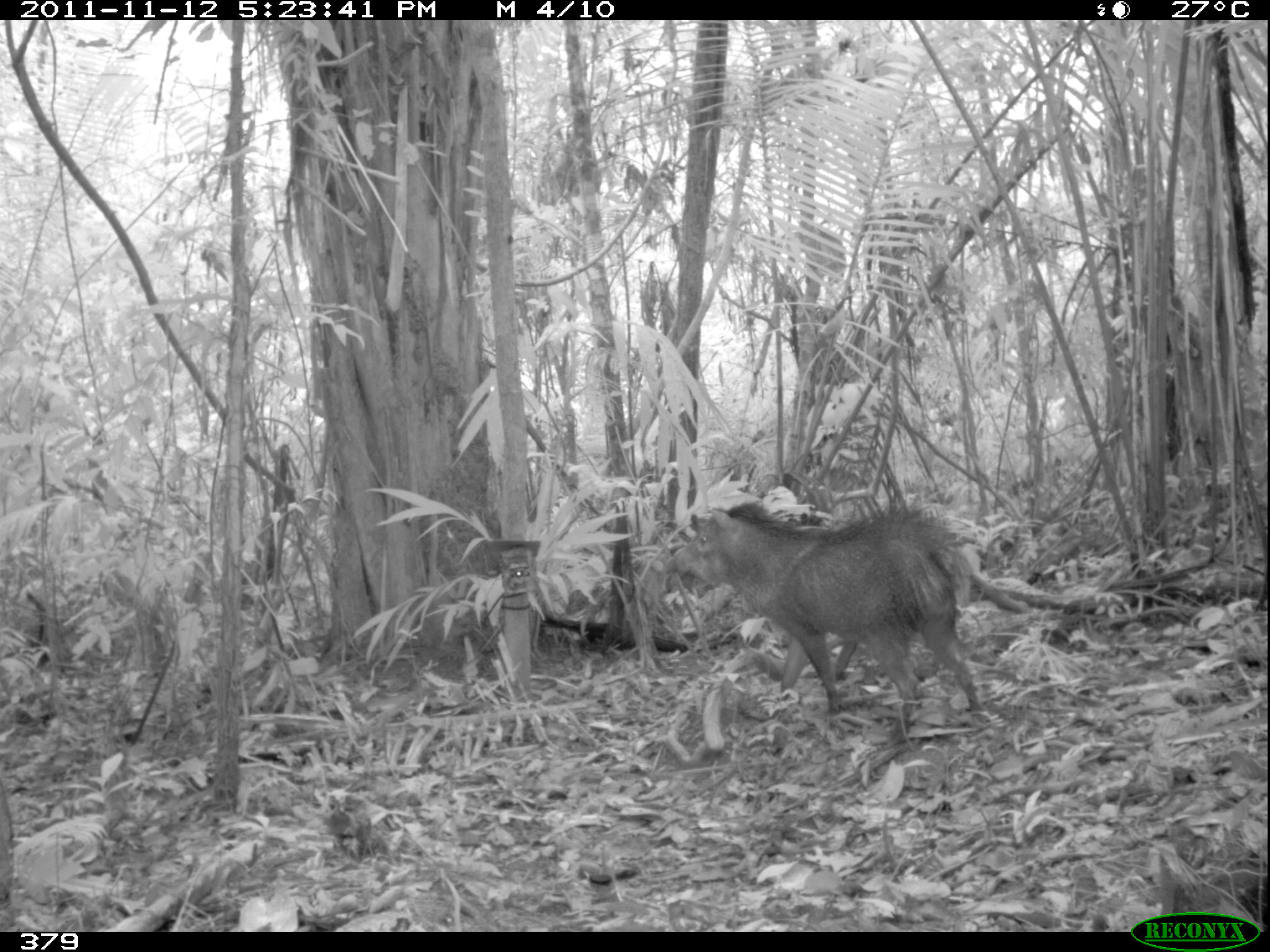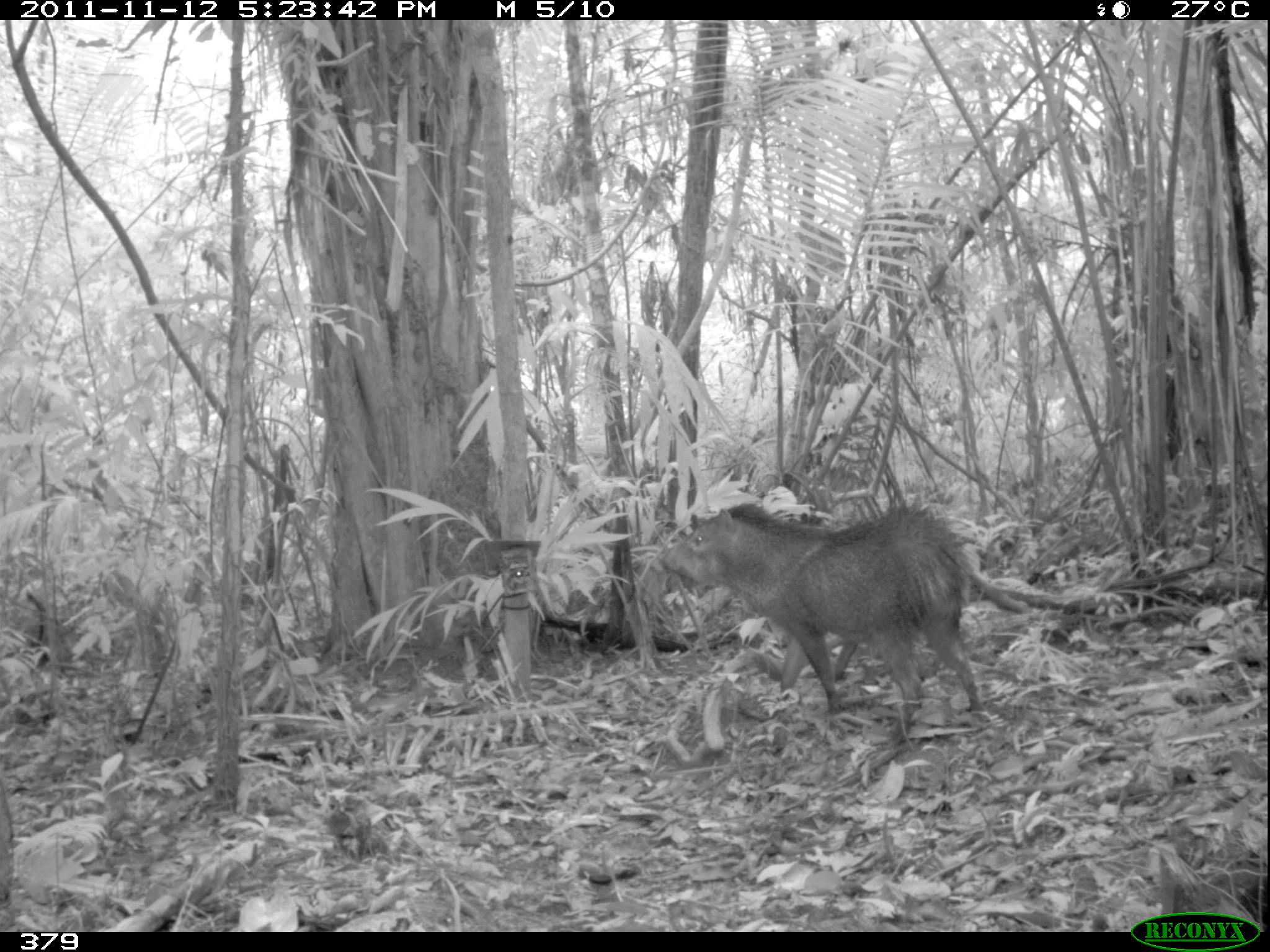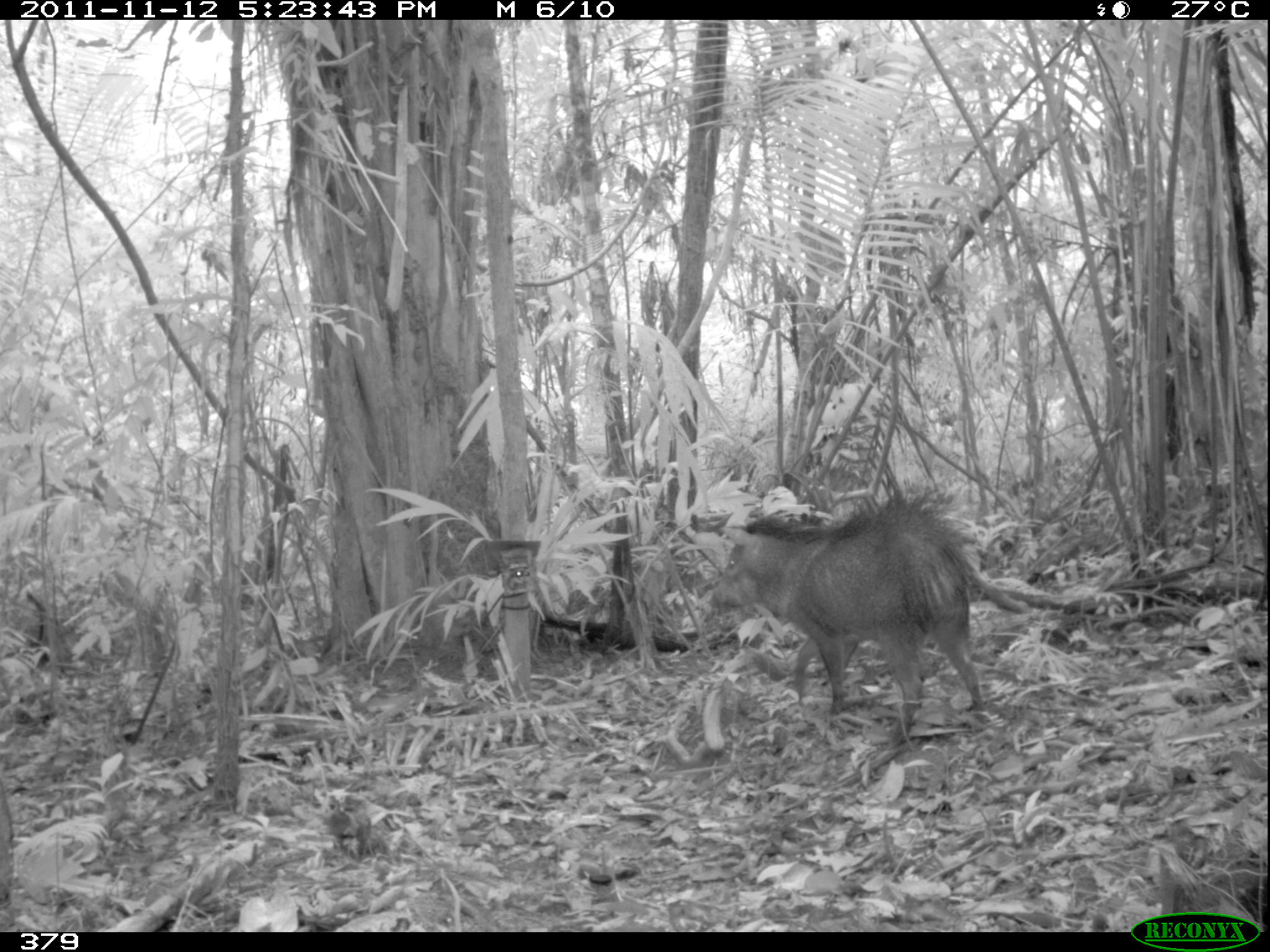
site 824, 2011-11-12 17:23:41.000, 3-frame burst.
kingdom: Animalia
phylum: Chordata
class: Mammalia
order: Artiodactyla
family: Tayassuidae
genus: Pecari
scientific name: Pecari tajacu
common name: collared peccary